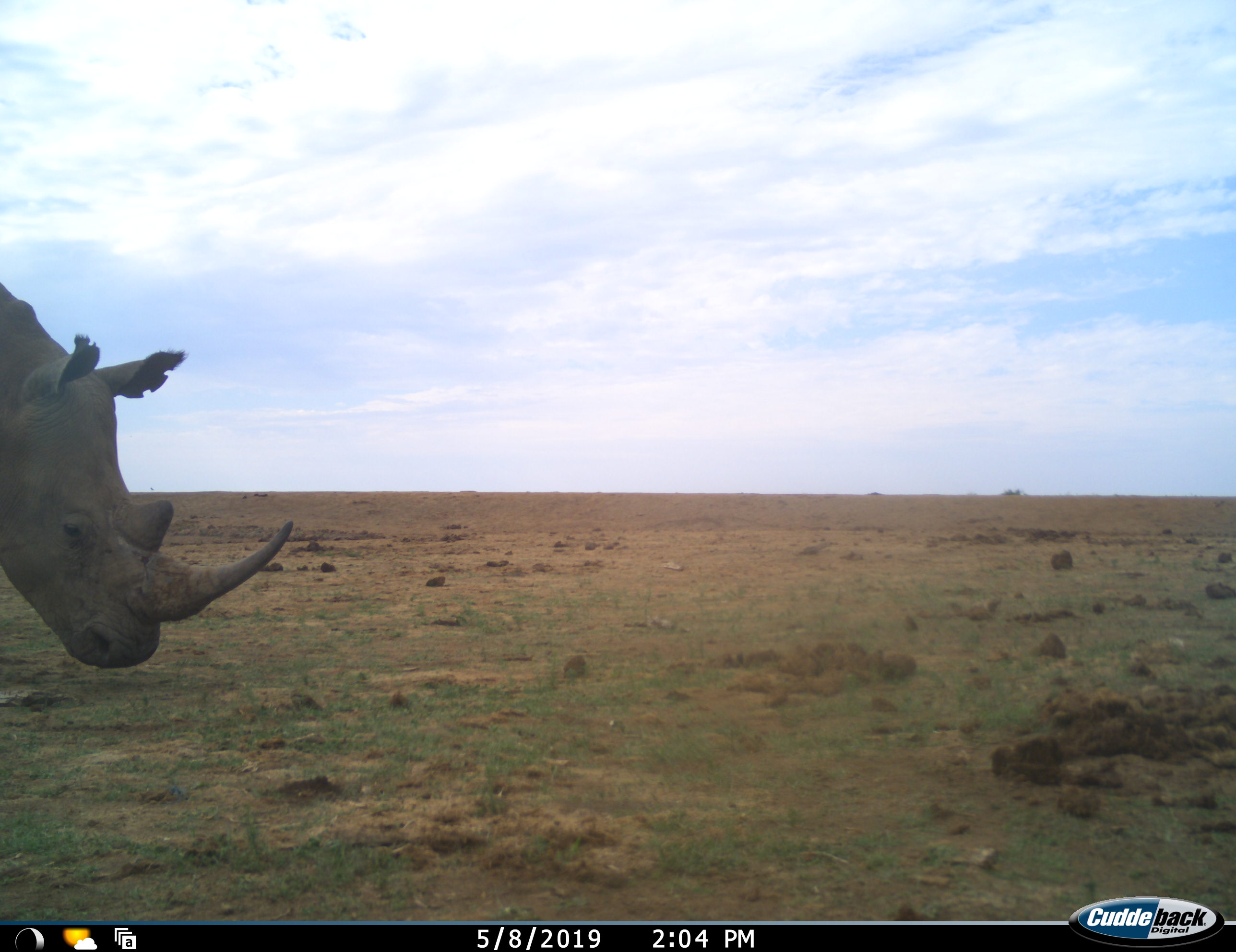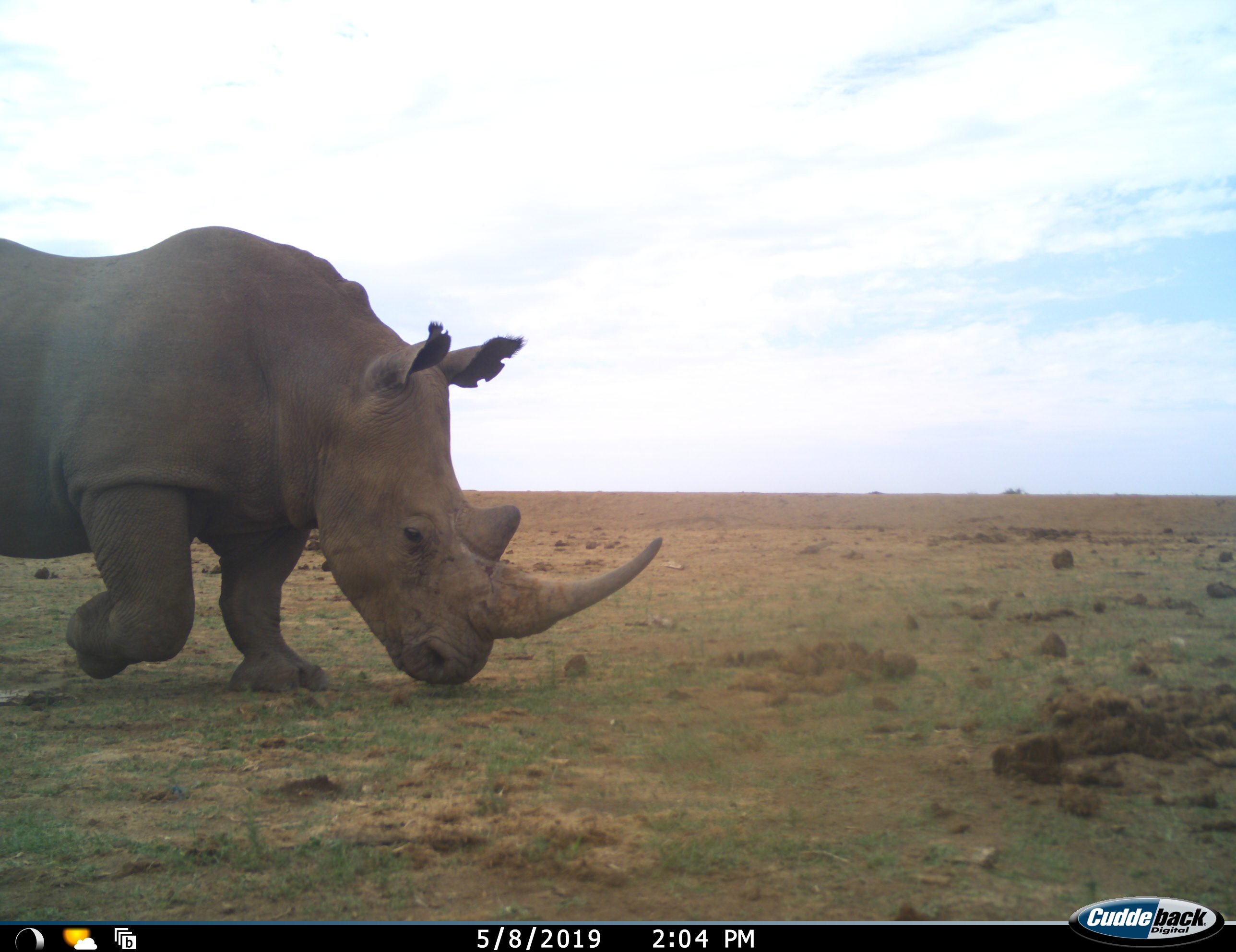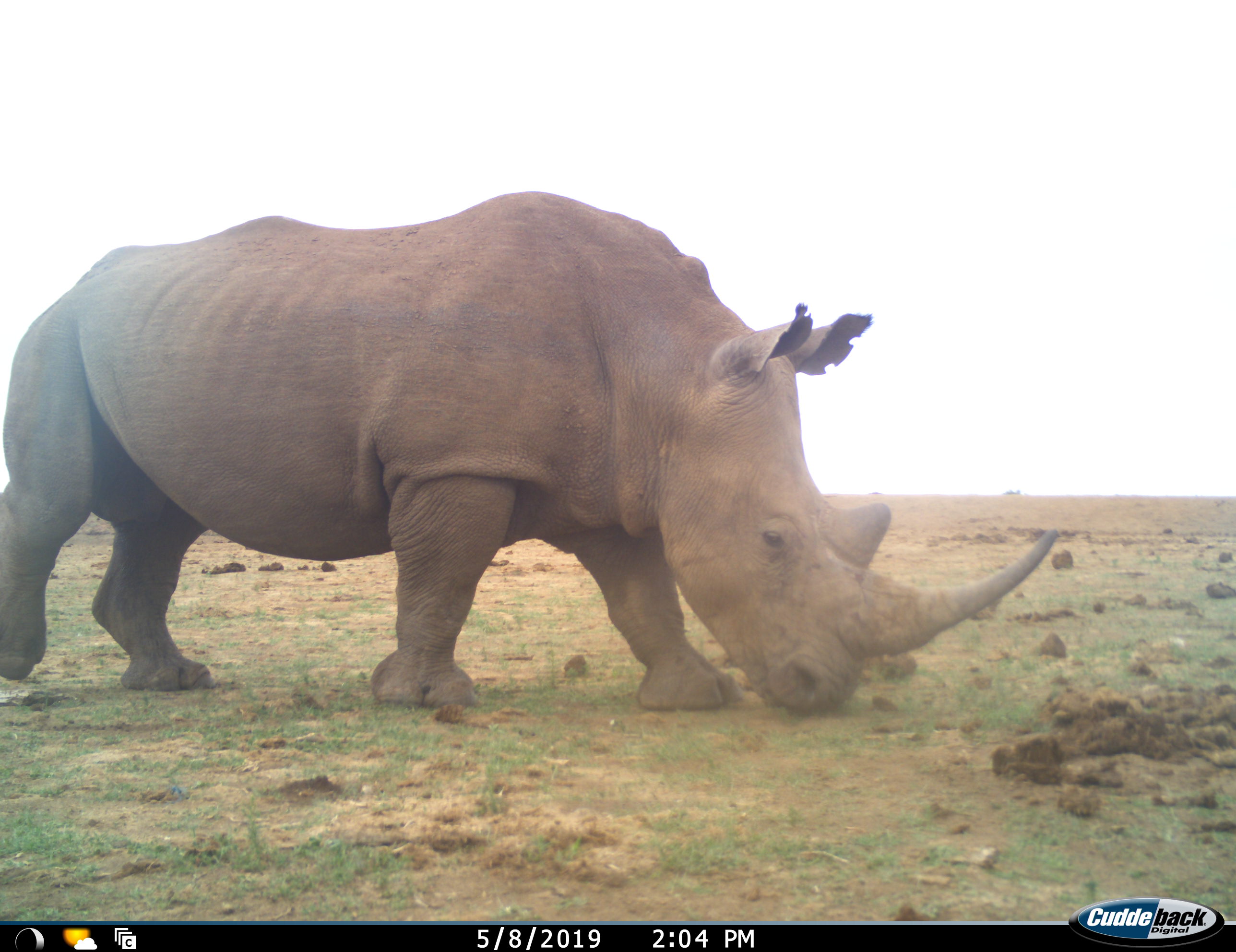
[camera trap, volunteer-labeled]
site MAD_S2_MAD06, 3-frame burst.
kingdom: Animalia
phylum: Chordata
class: Mammalia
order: Perissodactyla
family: Rhinocerotidae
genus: Ceratotherium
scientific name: Ceratotherium simum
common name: white rhinoceros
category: rhinoceroswhite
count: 1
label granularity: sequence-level